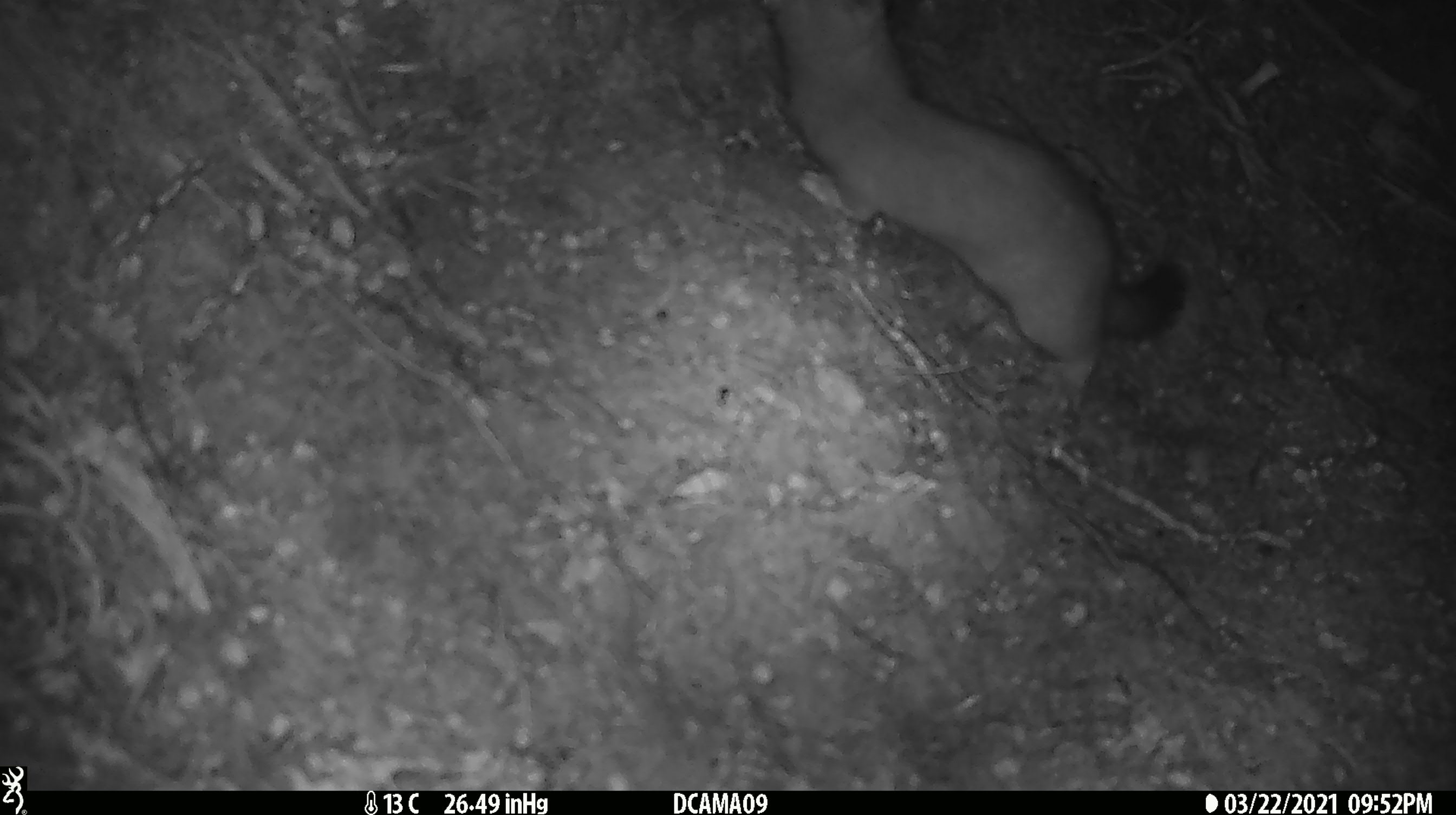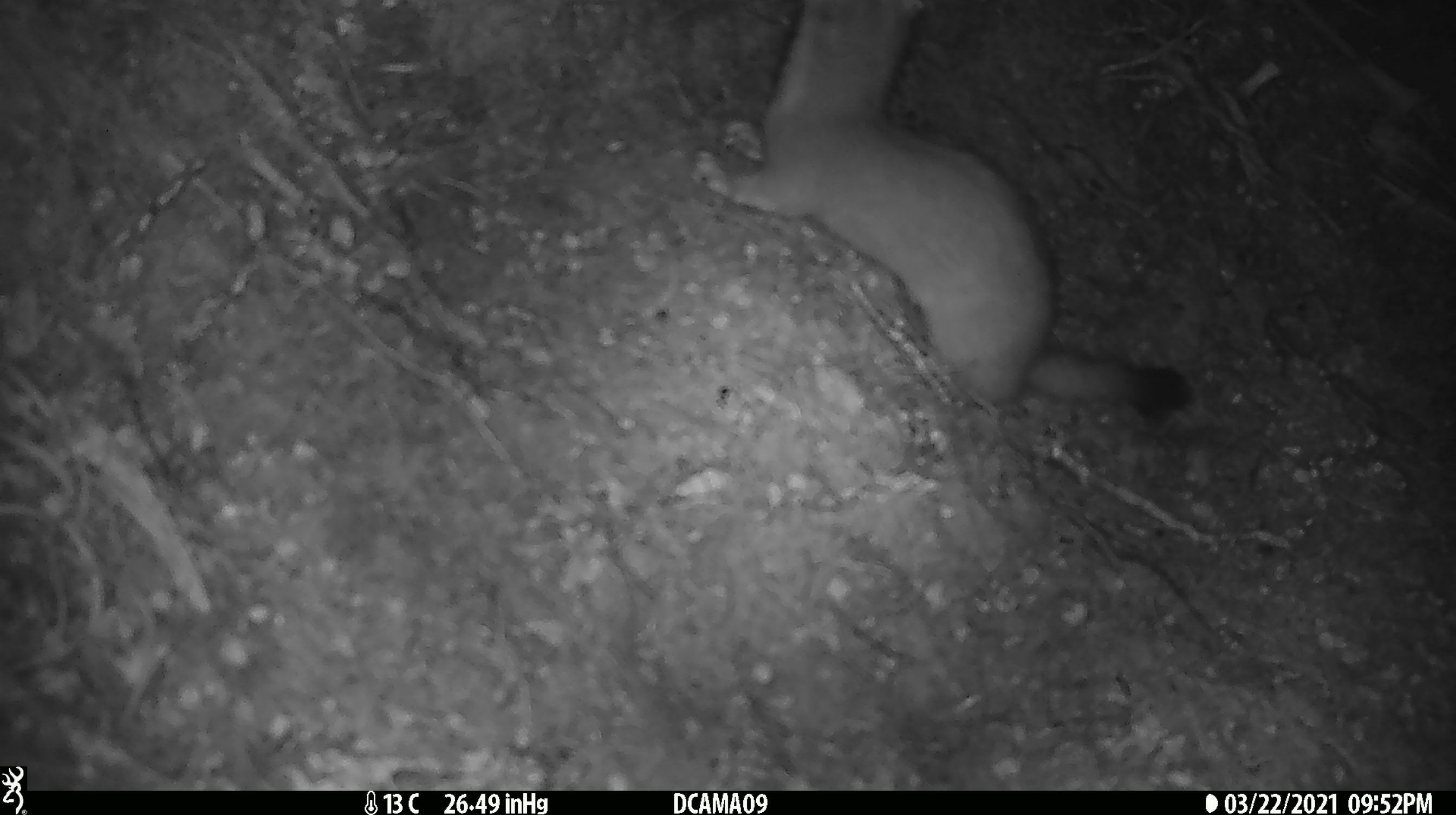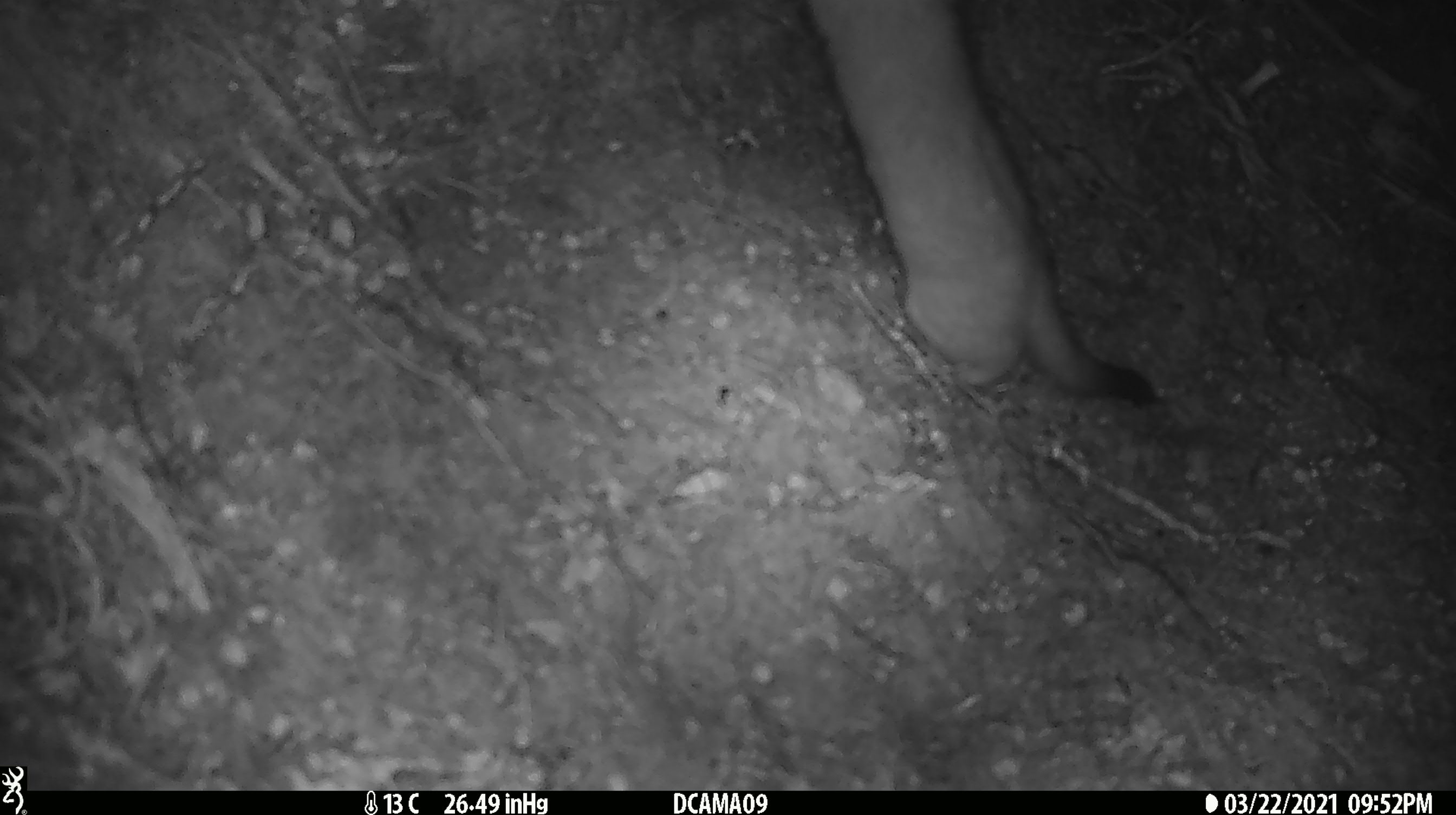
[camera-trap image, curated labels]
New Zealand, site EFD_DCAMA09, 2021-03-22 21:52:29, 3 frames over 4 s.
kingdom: Animalia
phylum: Chordata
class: Mammalia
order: Carnivora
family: Mustelidae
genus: Mustela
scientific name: Mustela erminea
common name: stoat